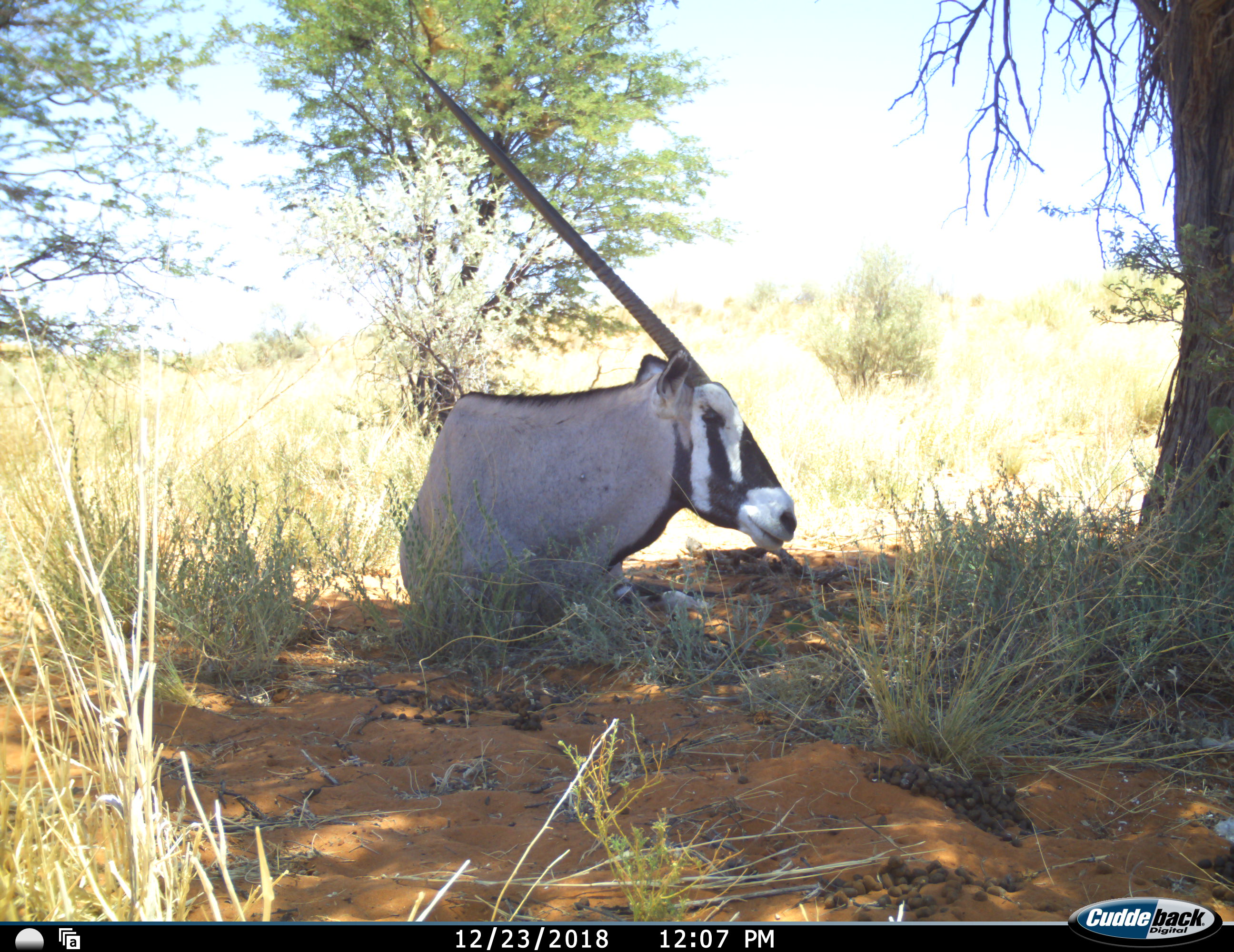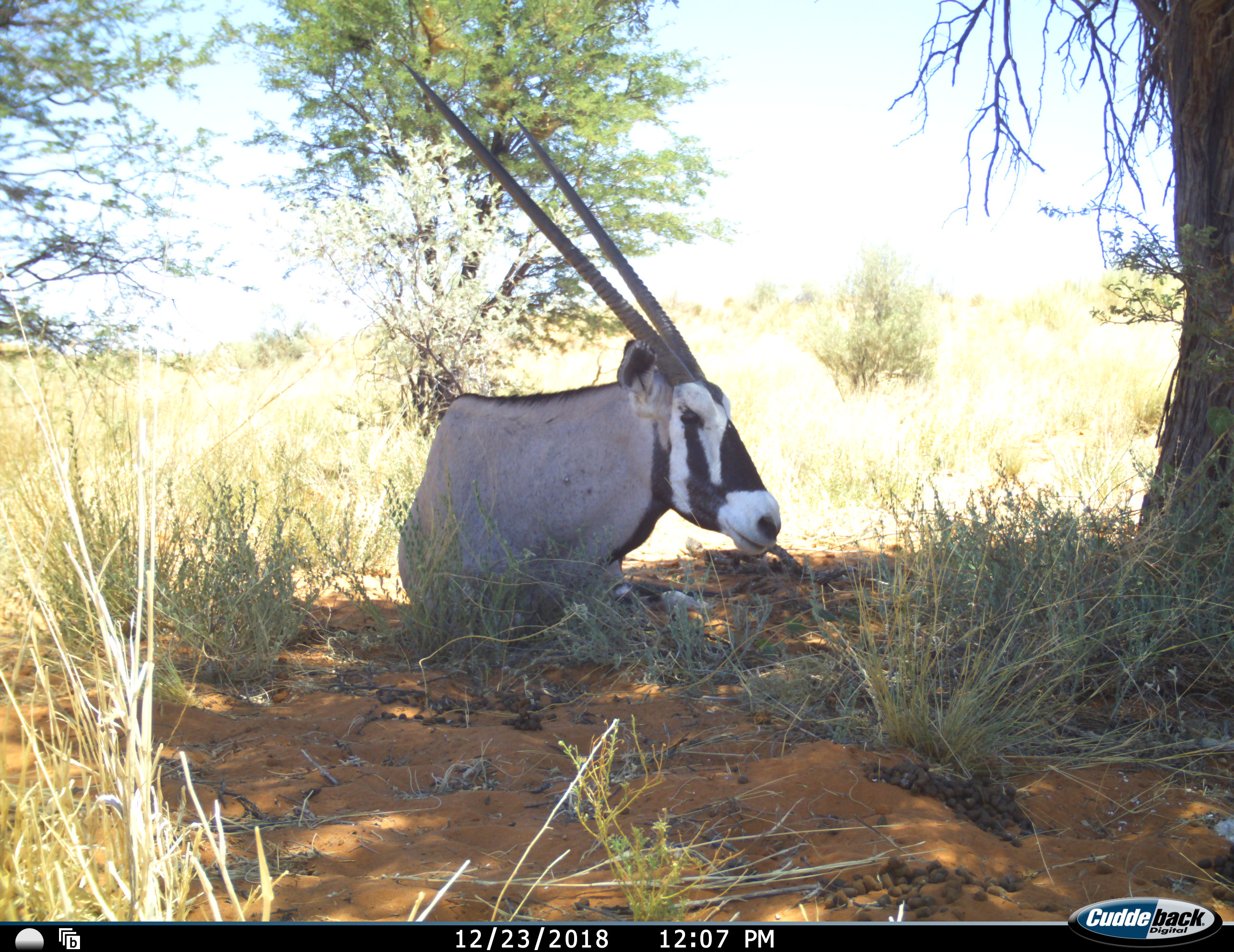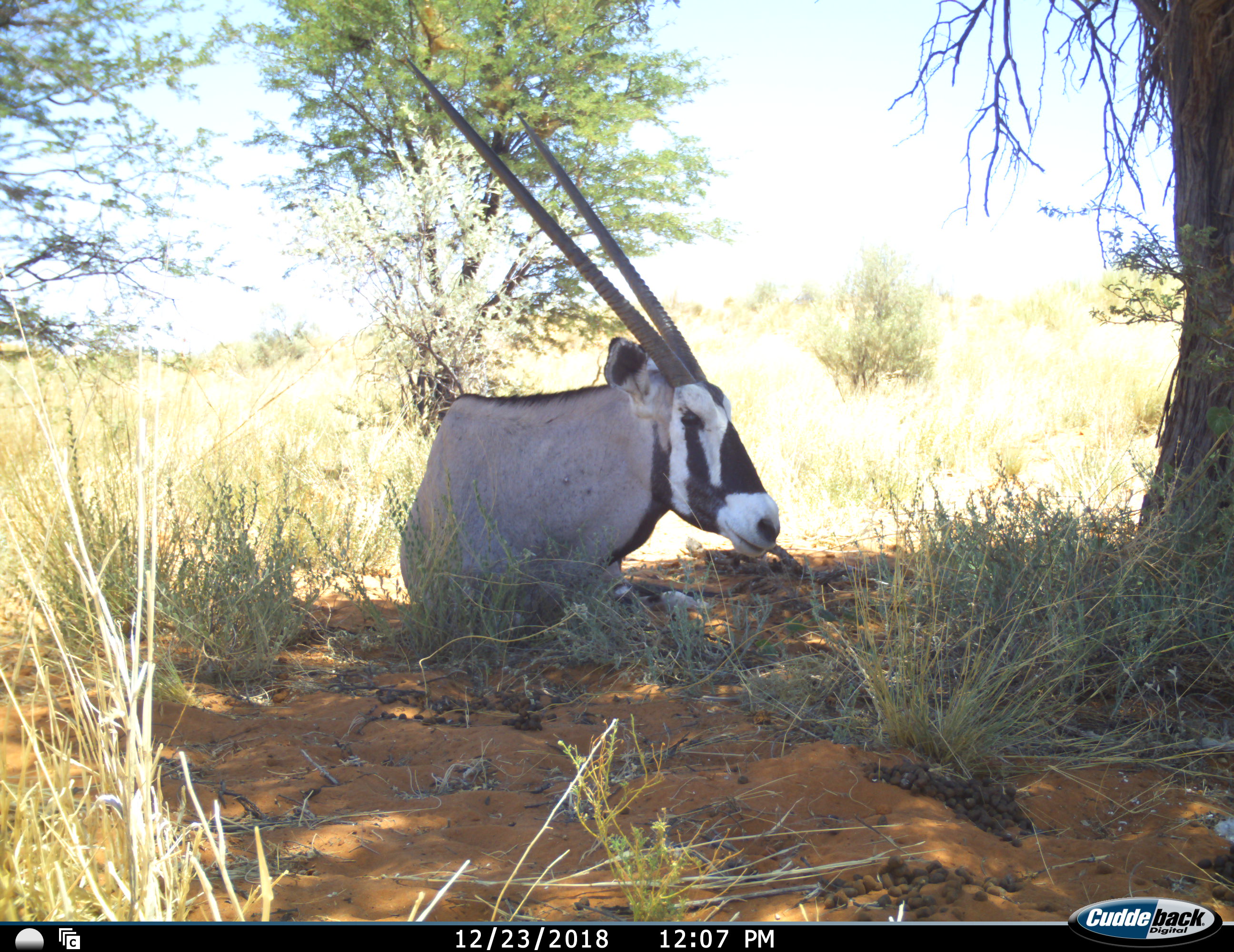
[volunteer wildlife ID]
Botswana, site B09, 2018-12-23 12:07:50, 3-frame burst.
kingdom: Animalia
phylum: Chordata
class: Mammalia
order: Artiodactyla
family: Bovidae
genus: Oryx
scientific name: Oryx gazella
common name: gemsbok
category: gemsbokoryx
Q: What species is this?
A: Gemsbokoryx (gemsbok) (Oryx gazella).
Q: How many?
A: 1.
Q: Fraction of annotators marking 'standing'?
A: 0%.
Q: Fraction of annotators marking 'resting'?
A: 100%.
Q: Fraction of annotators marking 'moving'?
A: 0%.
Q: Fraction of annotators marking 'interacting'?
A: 0%.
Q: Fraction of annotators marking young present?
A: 0%.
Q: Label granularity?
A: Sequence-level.